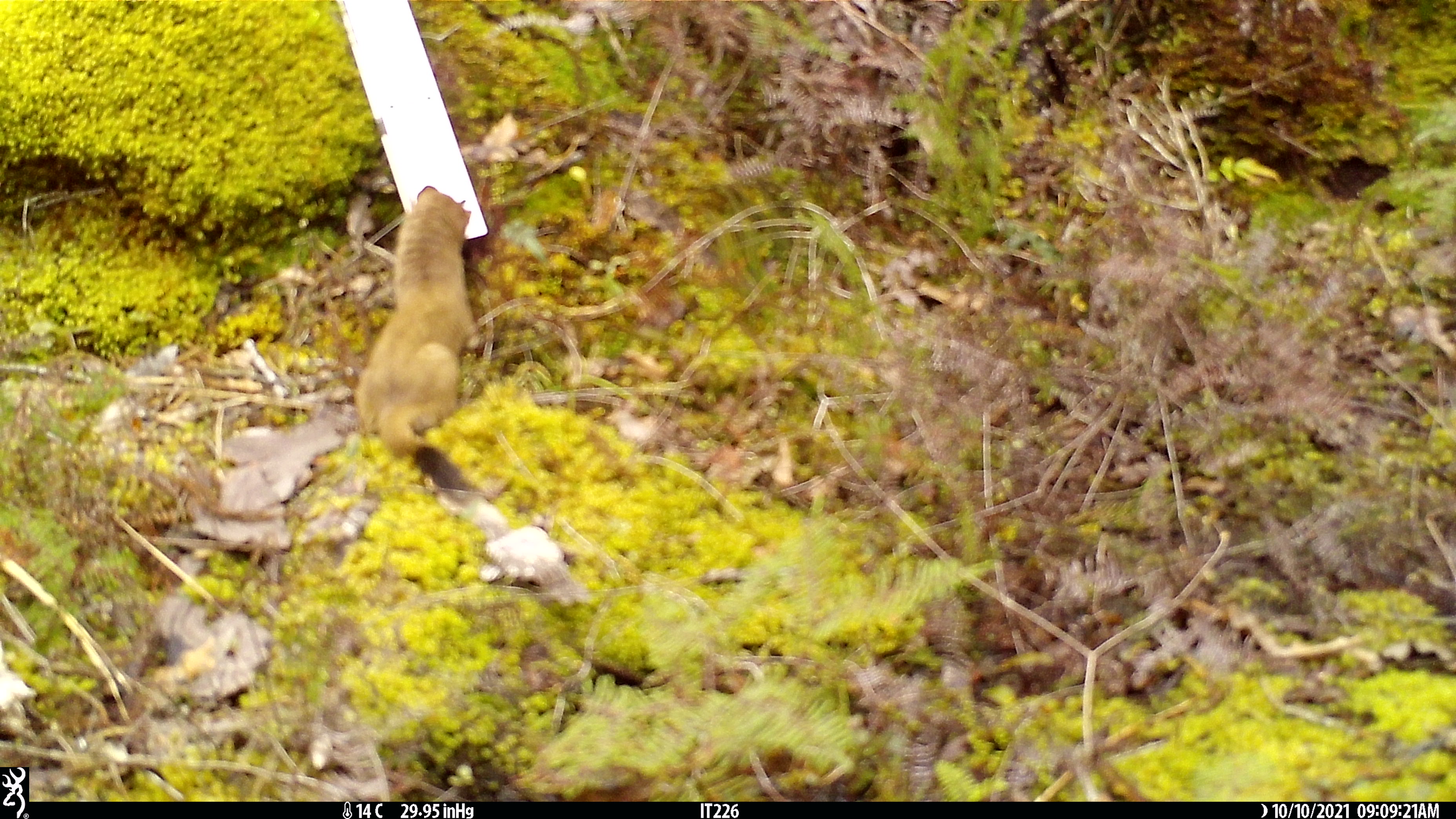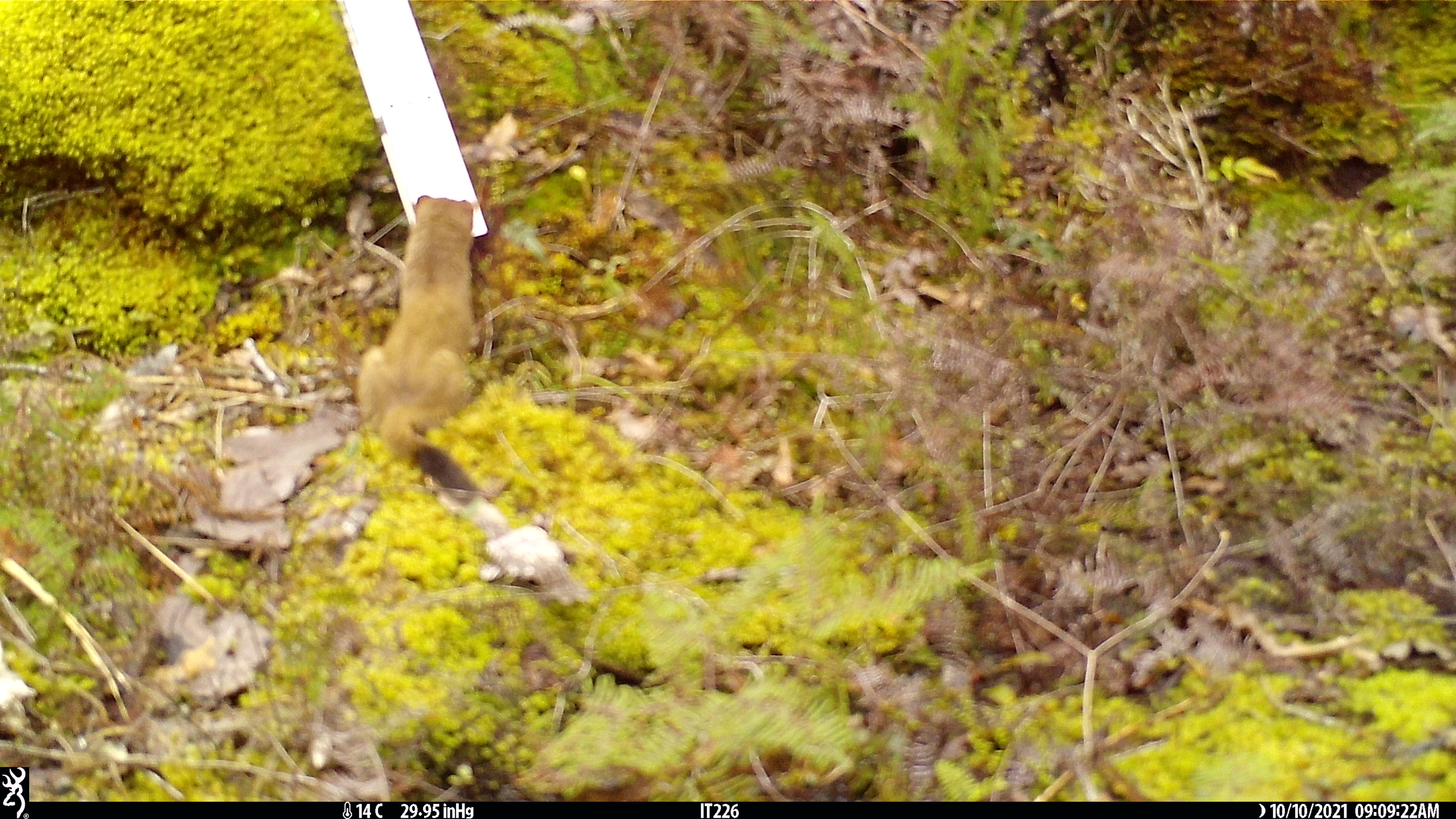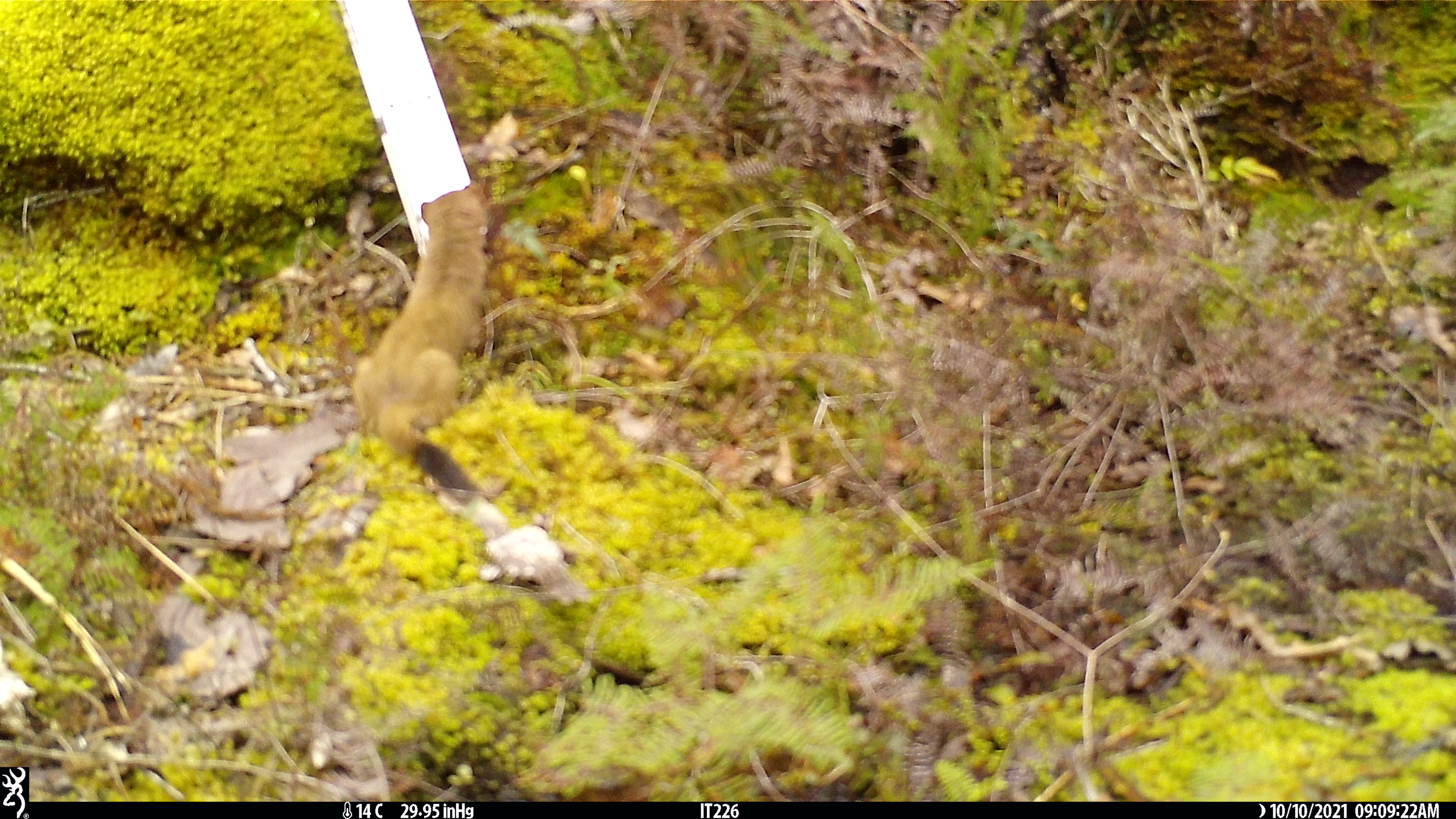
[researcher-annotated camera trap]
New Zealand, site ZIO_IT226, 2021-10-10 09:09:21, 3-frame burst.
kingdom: Animalia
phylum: Chordata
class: Mammalia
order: Carnivora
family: Mustelidae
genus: Mustela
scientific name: Mustela erminea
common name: stoat